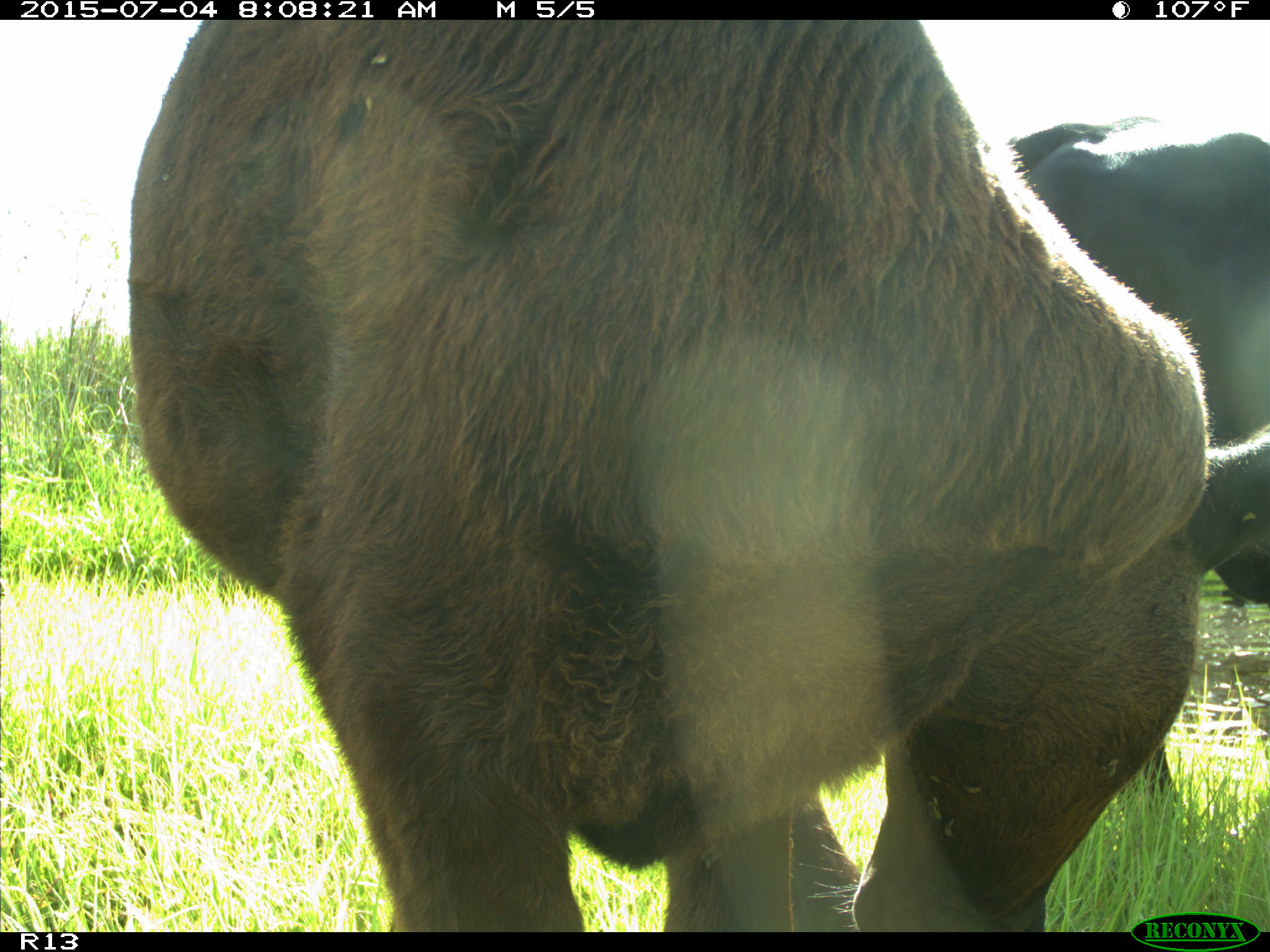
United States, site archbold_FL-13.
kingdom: Animalia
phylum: Chordata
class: Mammalia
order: Artiodactyla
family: Bovidae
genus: Bos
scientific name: Bos taurus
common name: domestic cow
Bos taurus (domestic cow).